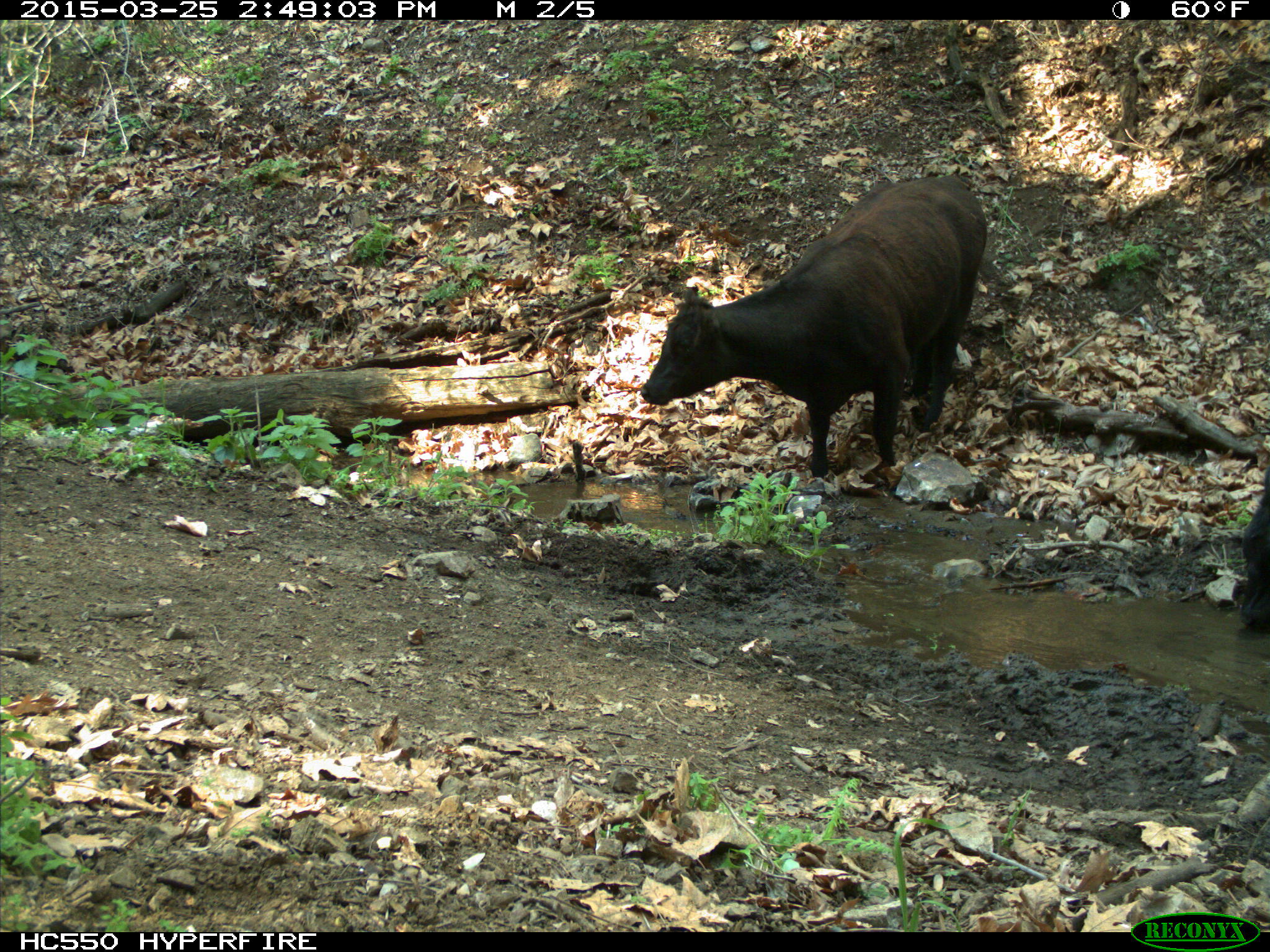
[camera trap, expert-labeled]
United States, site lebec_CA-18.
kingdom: Animalia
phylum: Chordata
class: Mammalia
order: Artiodactyla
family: Bovidae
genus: Bos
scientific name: Bos taurus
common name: domestic cow